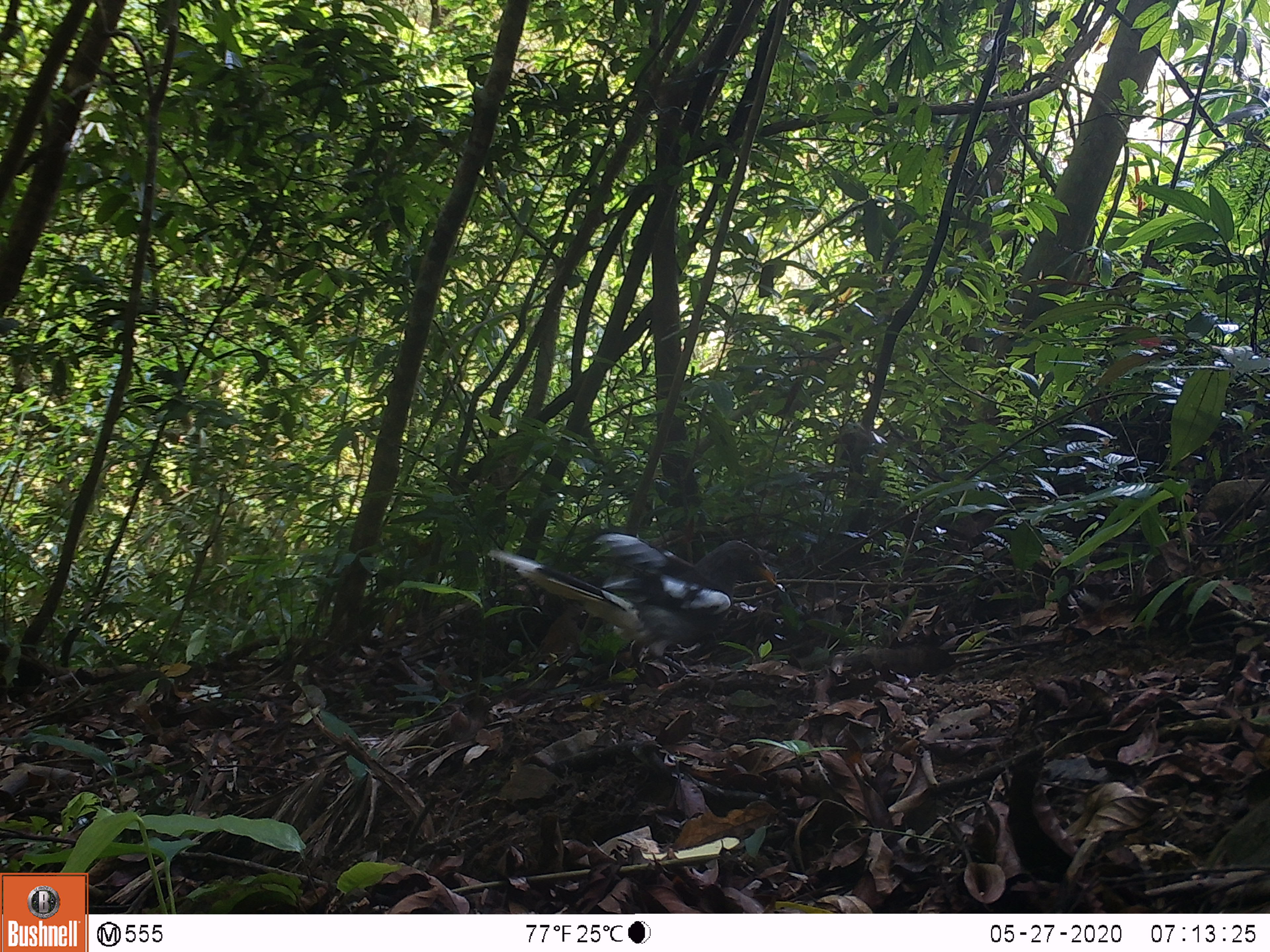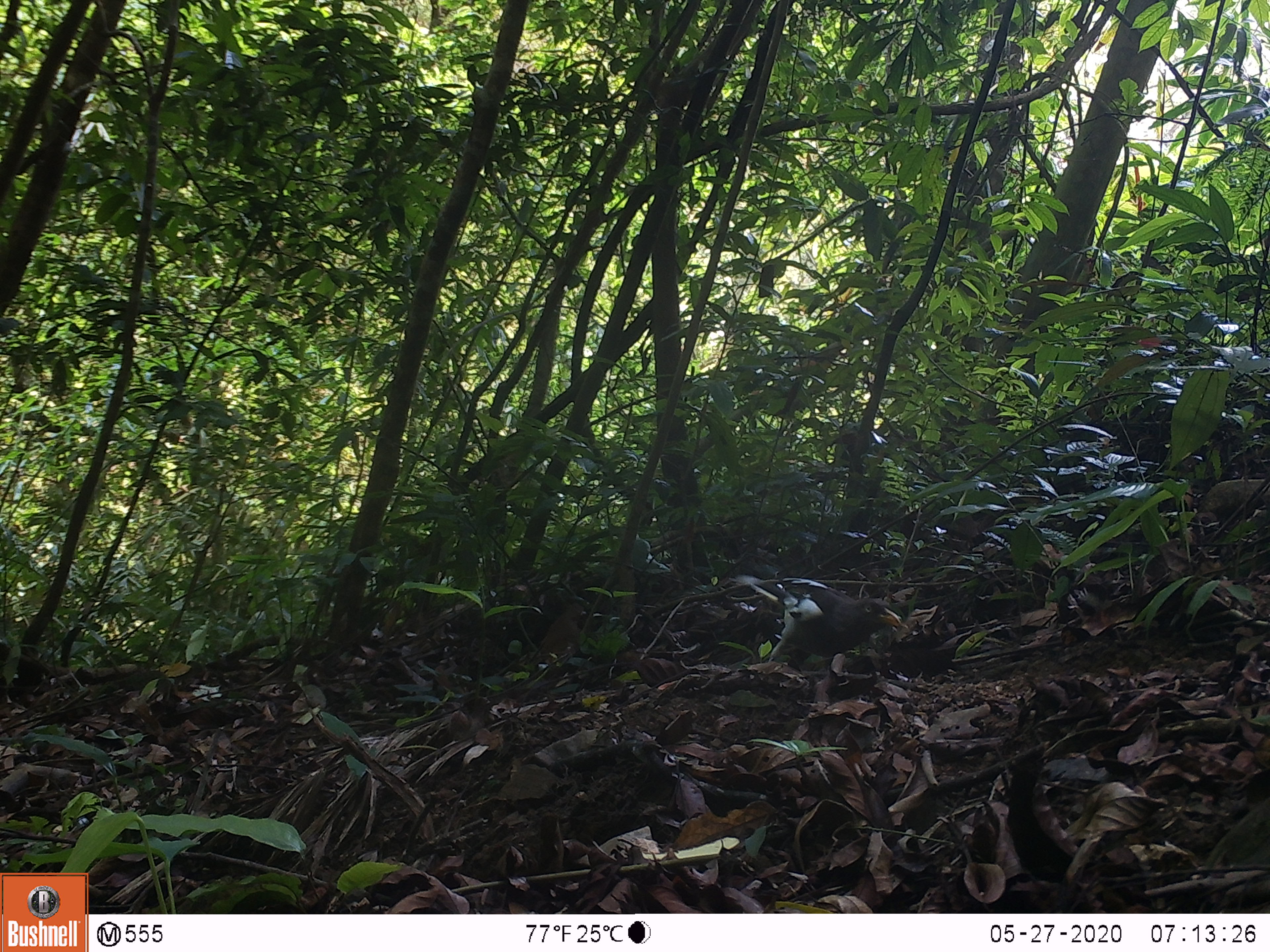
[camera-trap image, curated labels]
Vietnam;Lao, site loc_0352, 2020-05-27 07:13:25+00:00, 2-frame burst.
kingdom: Animalia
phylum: Chordata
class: Aves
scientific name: Aves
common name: bird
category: unidentified bird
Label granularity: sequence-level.